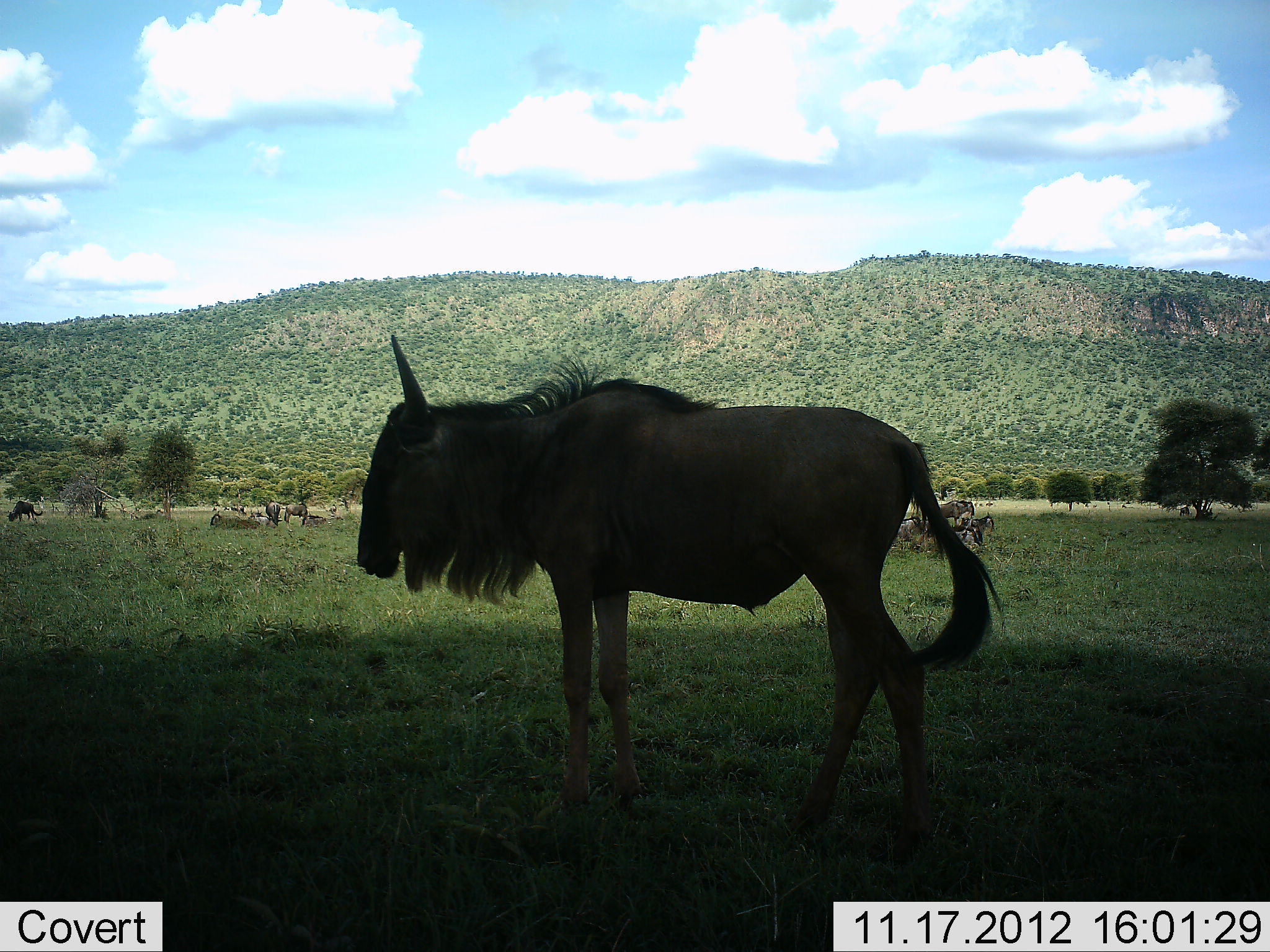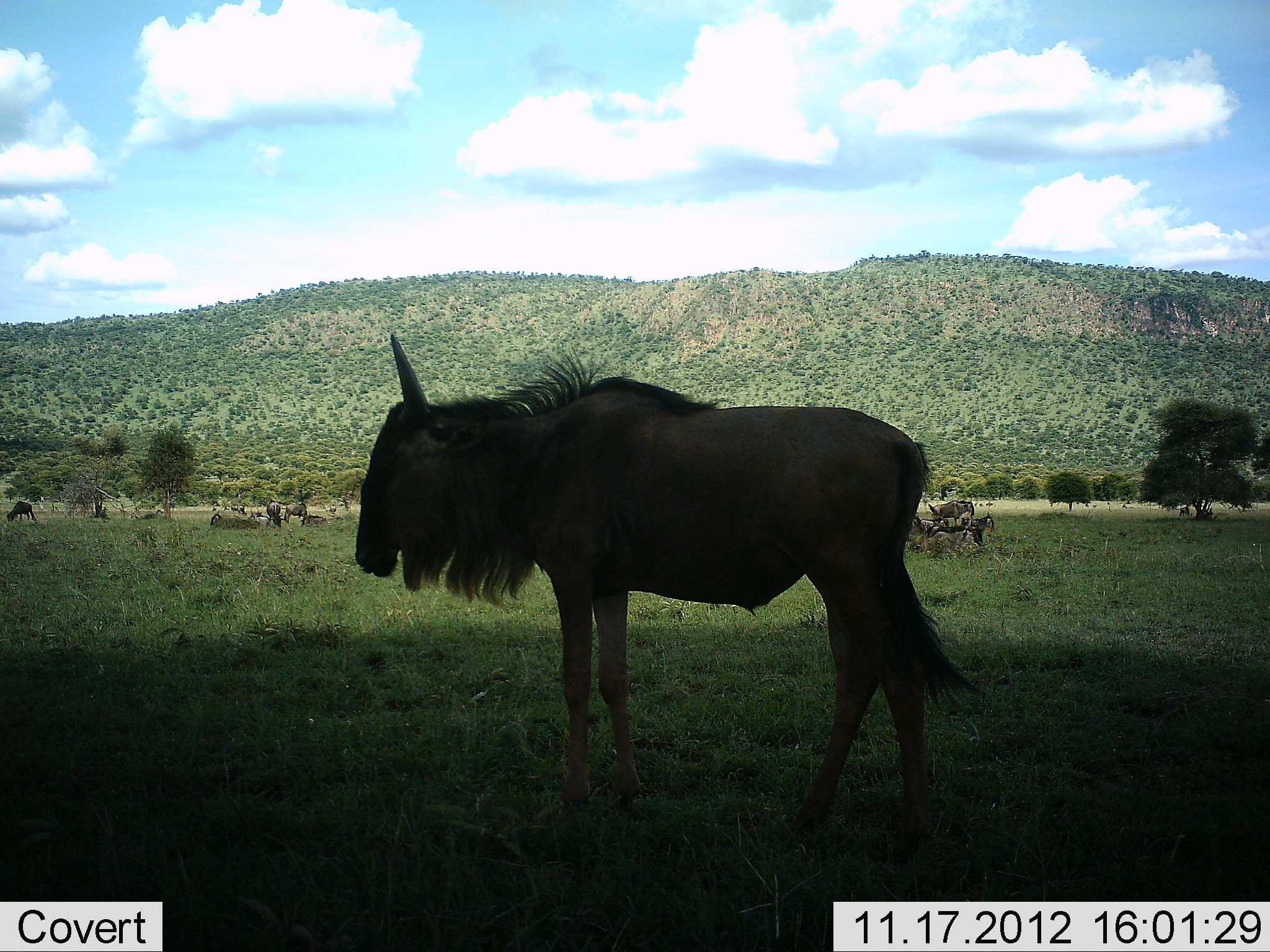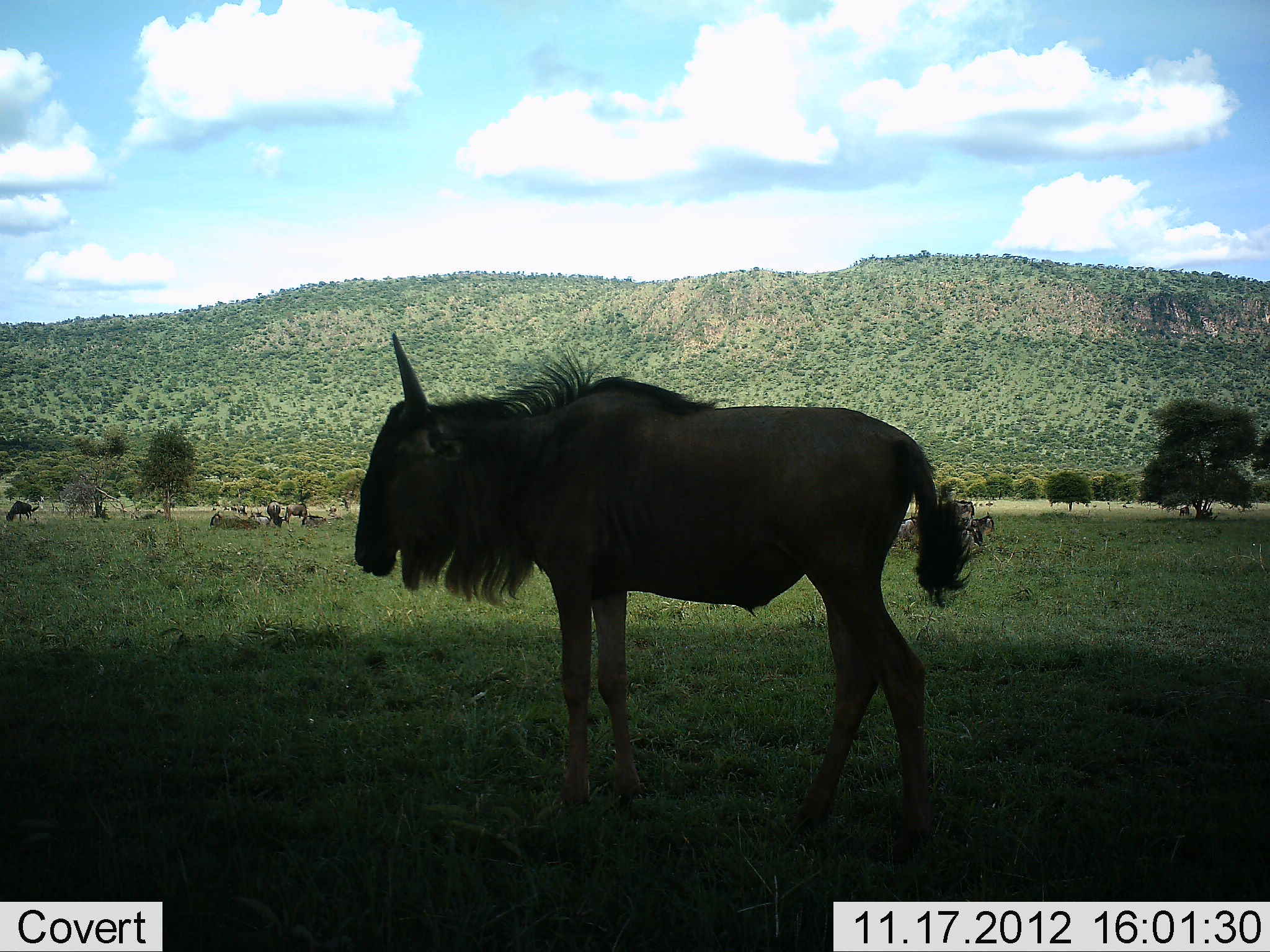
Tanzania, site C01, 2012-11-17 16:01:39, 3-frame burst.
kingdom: Animalia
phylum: Chordata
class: Mammalia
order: Artiodactyla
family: Bovidae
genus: Connochaetes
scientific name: Connochaetes taurinus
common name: blue wildebeest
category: wildebeest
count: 5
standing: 100%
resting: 20%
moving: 20%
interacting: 0%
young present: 0%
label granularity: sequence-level